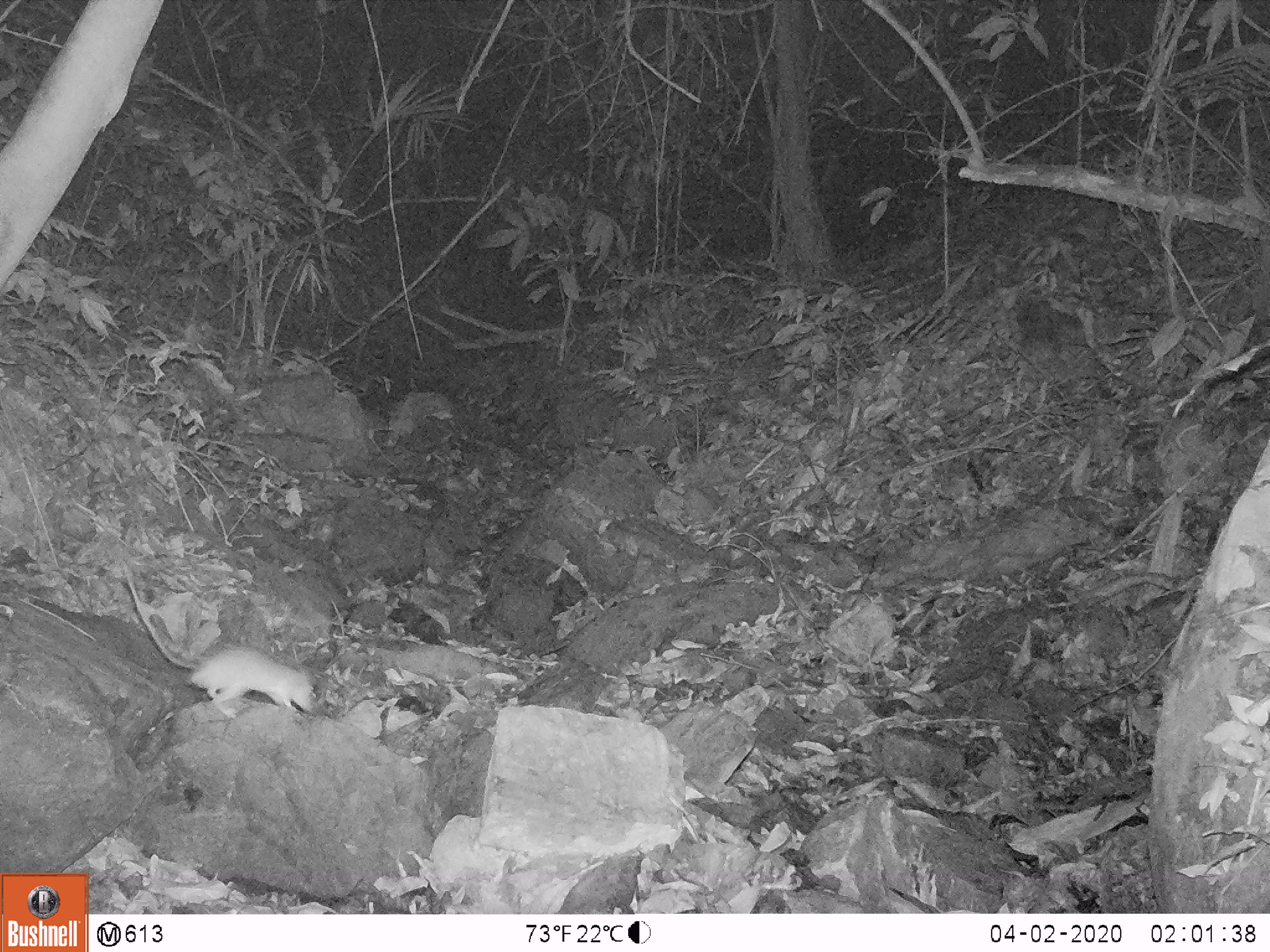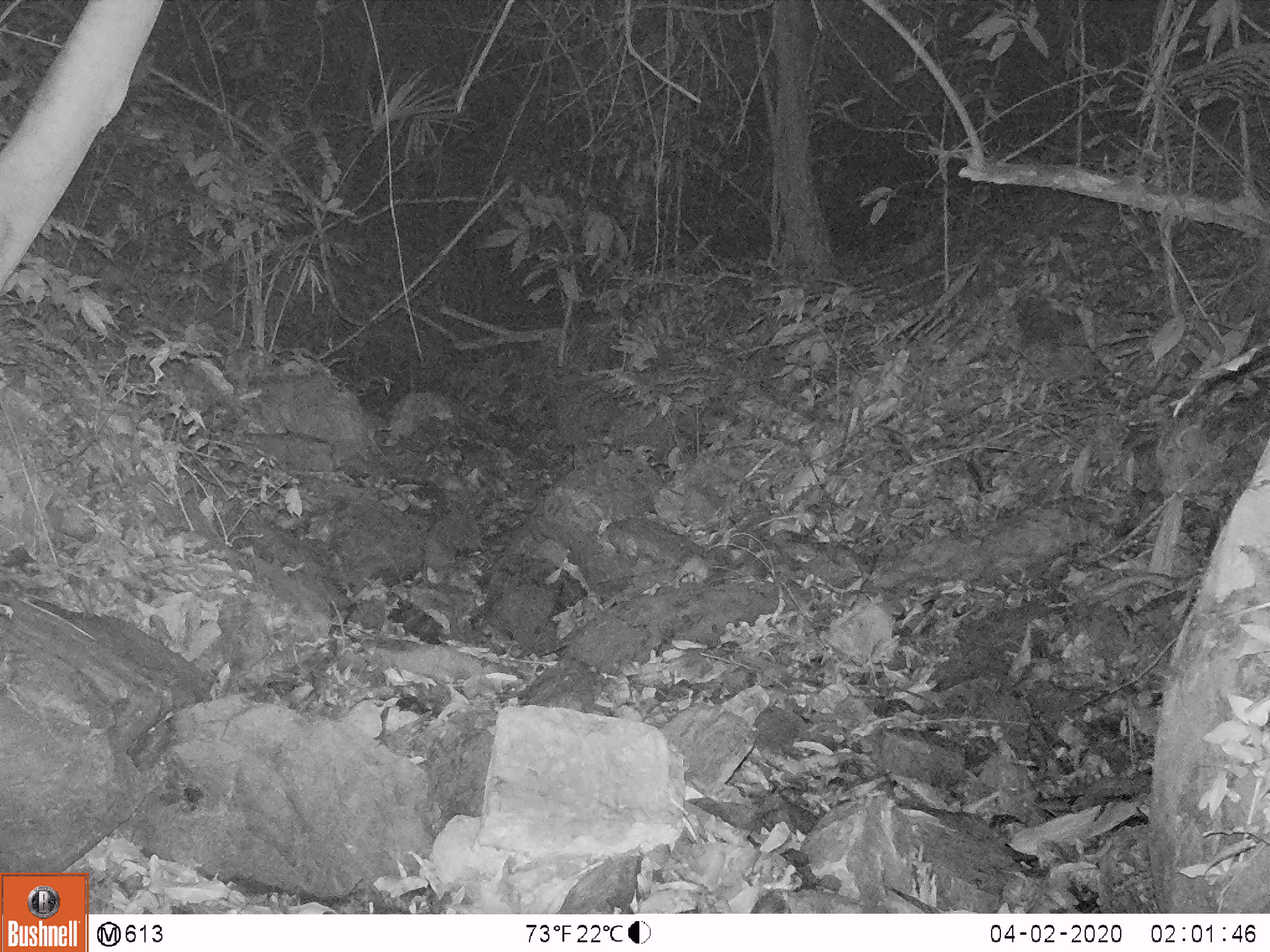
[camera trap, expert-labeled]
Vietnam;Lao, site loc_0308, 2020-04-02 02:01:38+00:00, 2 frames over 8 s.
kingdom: Animalia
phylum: Chordata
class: Mammalia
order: Rodentia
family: Muridae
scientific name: Muridae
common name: old-world mice and rats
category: unidentified murid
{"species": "unidentified murid (old-world mice and rats) (Muridae)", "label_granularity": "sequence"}